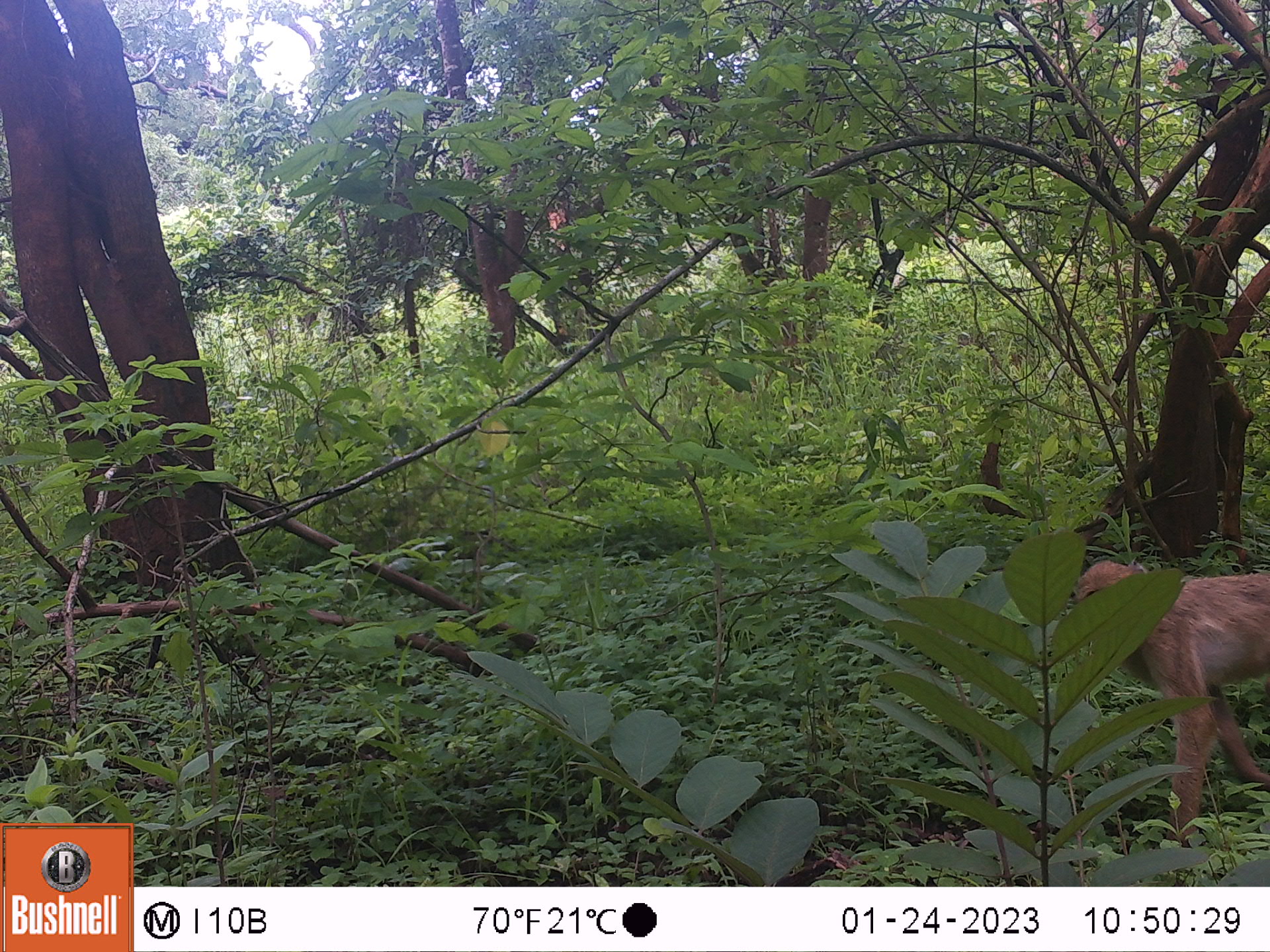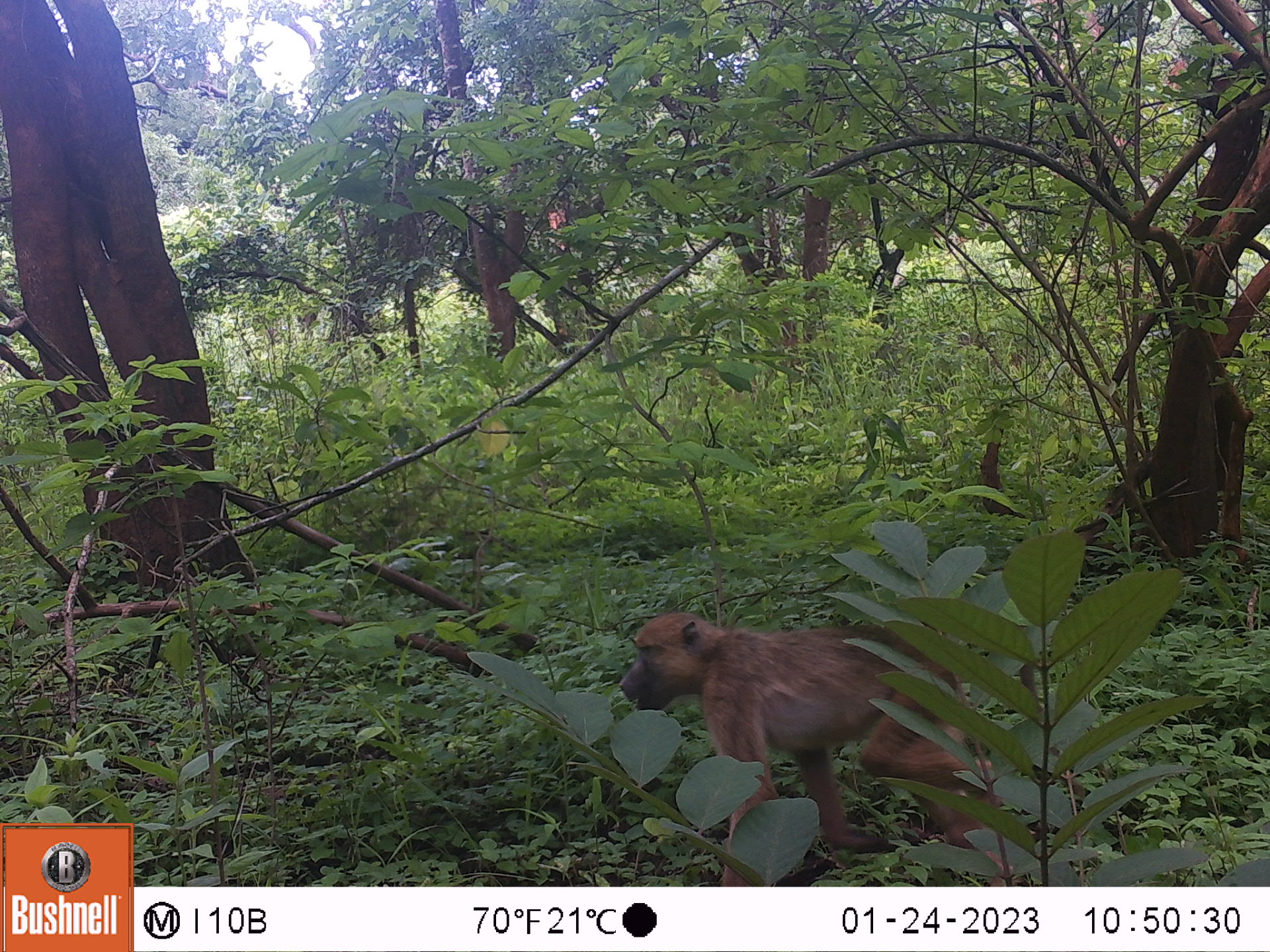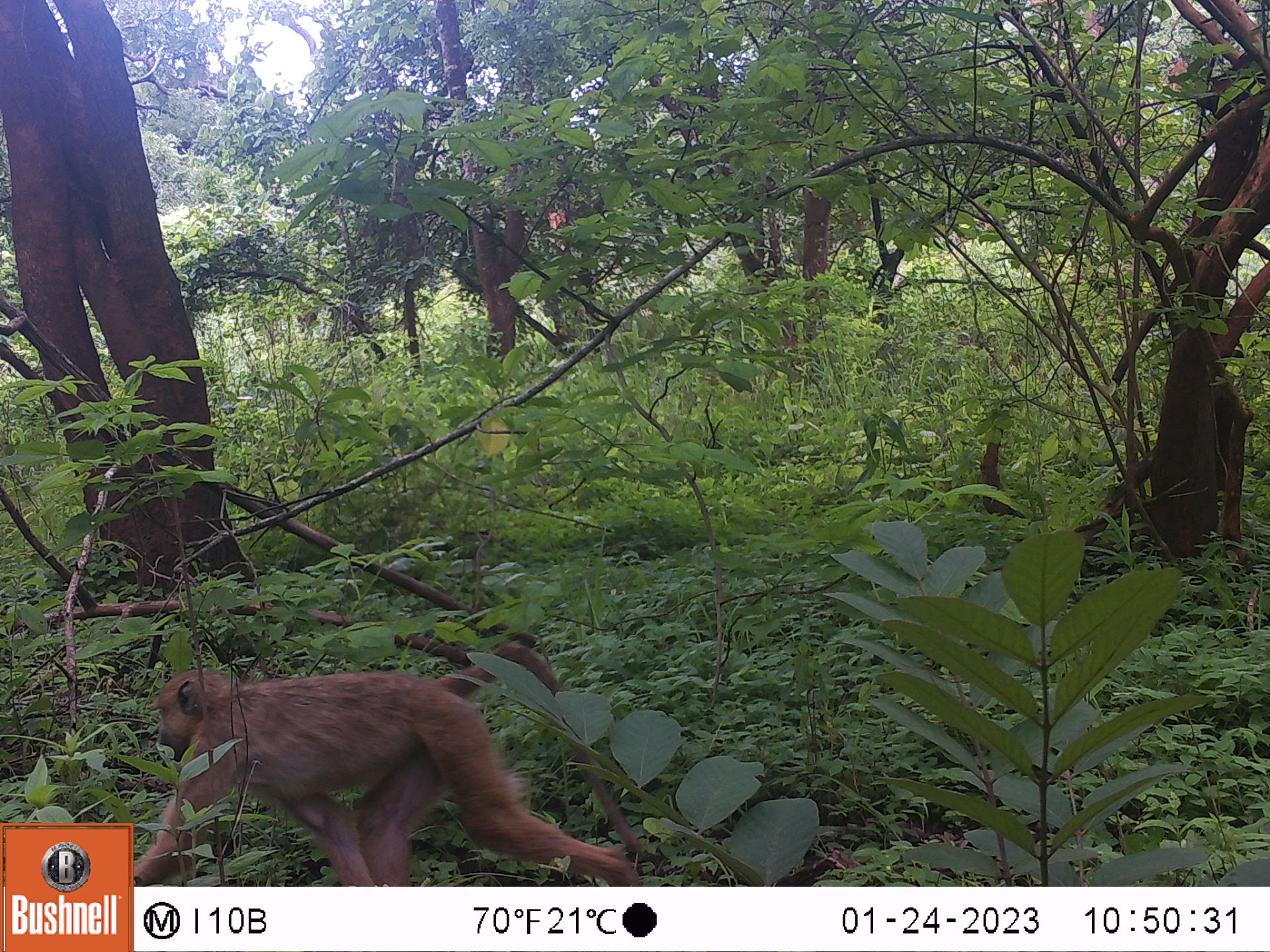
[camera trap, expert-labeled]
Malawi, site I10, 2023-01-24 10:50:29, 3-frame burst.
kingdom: Animalia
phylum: Chordata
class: Mammalia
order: Primates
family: Cercopithecidae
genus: Papio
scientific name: Papio cynocephalus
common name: yellow baboon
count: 1